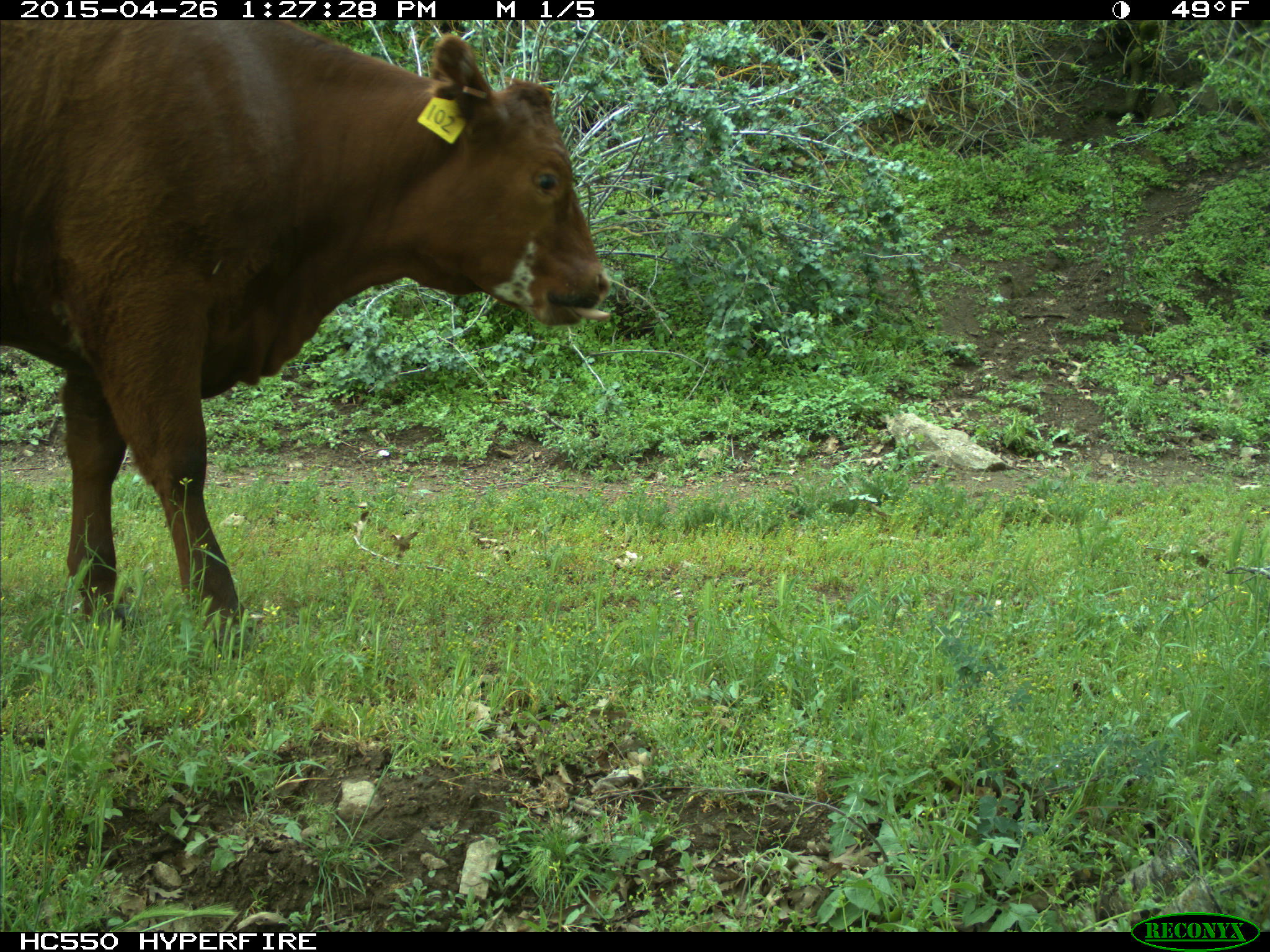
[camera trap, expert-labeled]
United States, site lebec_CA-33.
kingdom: Animalia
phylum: Chordata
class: Mammalia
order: Artiodactyla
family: Bovidae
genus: Bos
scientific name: Bos taurus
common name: domestic cow